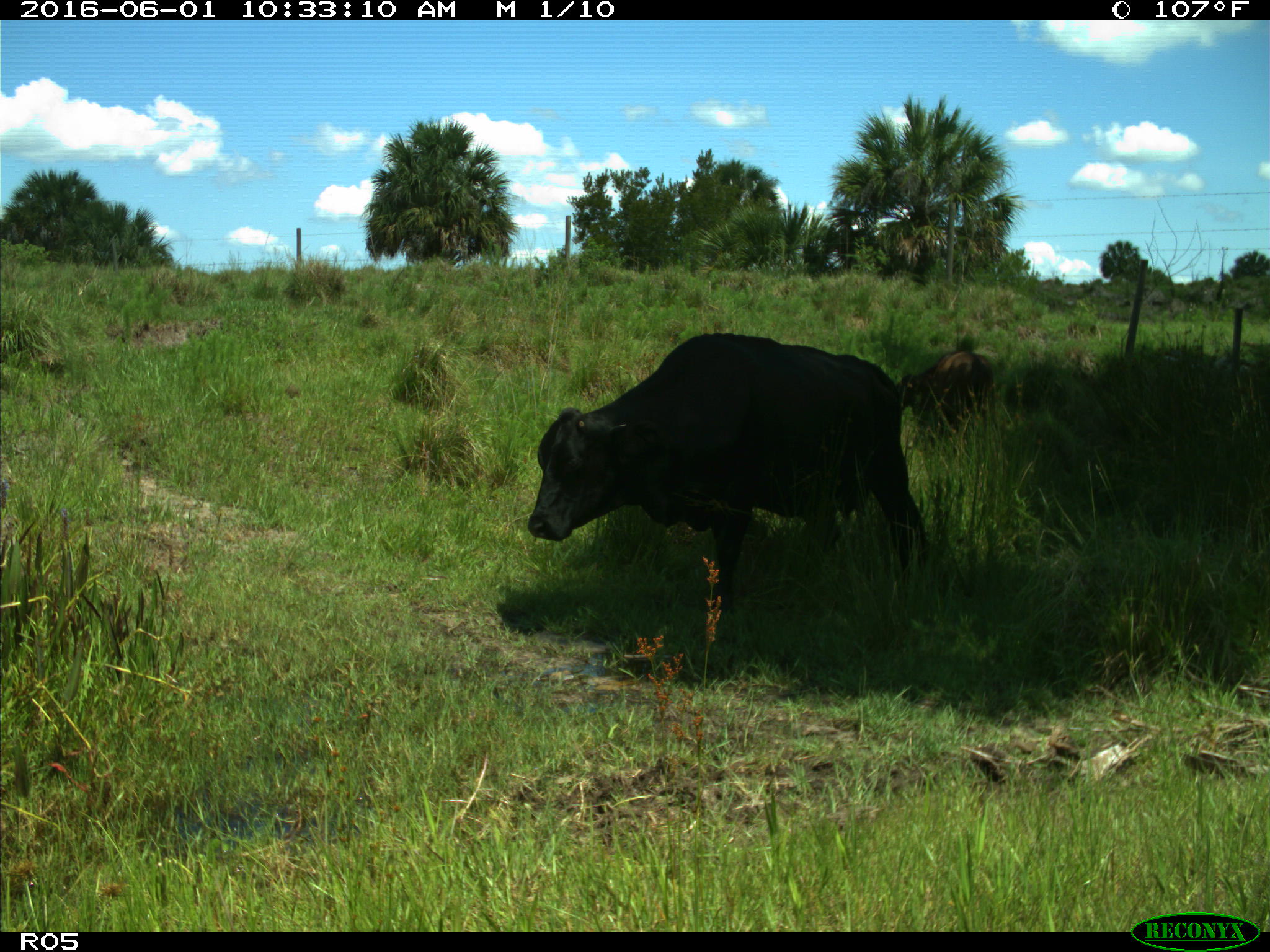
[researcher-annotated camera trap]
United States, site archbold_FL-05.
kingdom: Animalia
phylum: Chordata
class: Mammalia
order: Artiodactyla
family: Bovidae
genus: Bos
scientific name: Bos taurus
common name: domestic cow